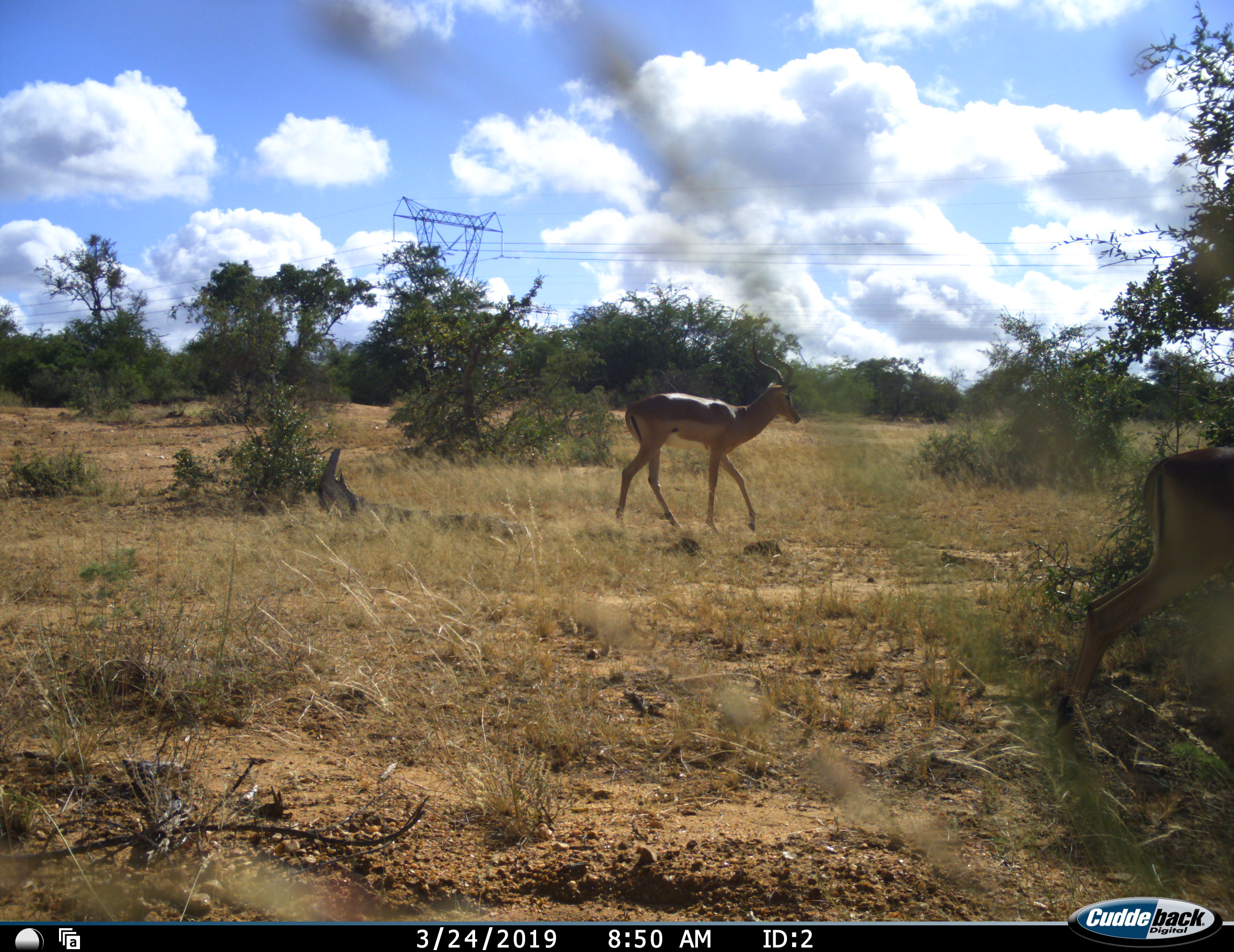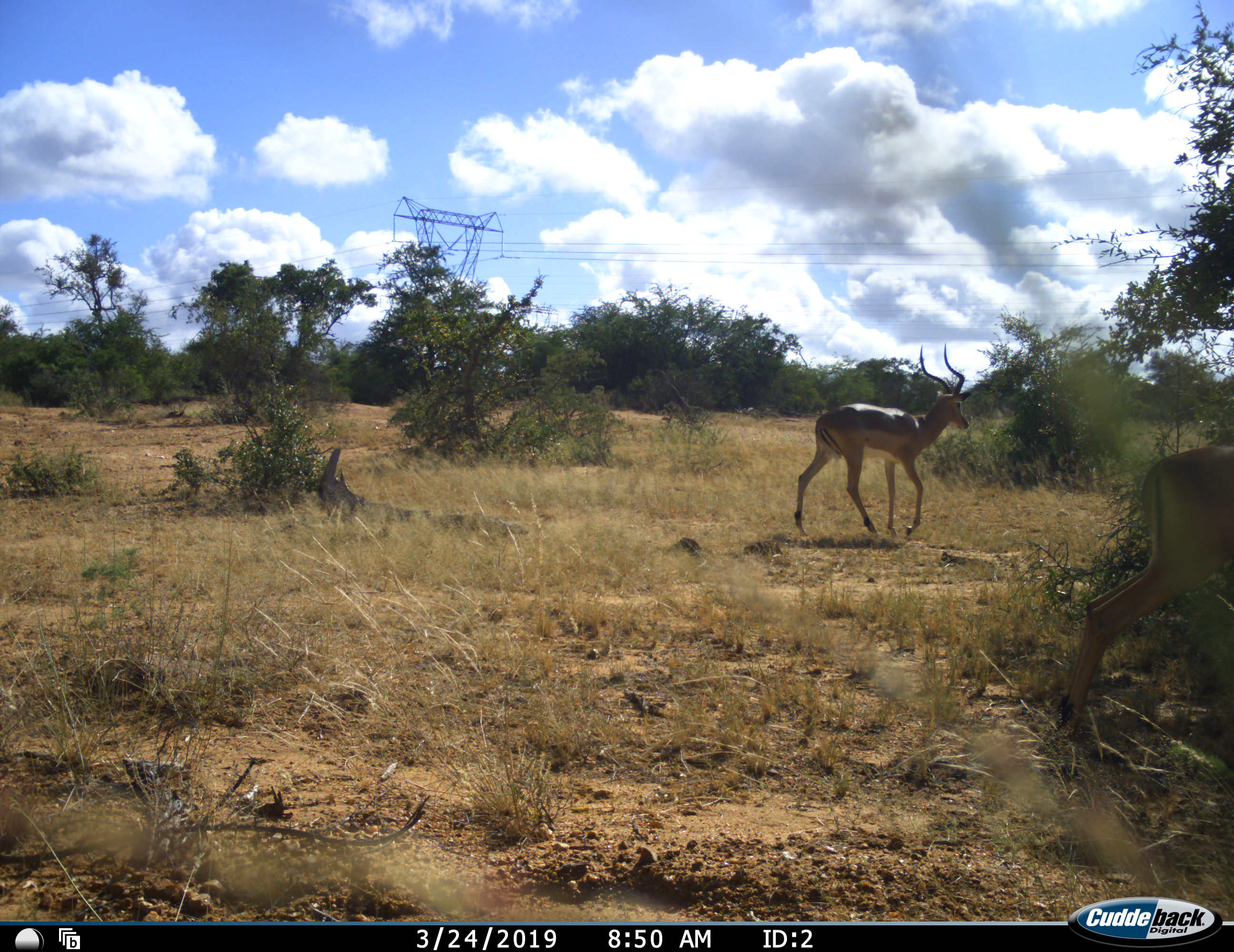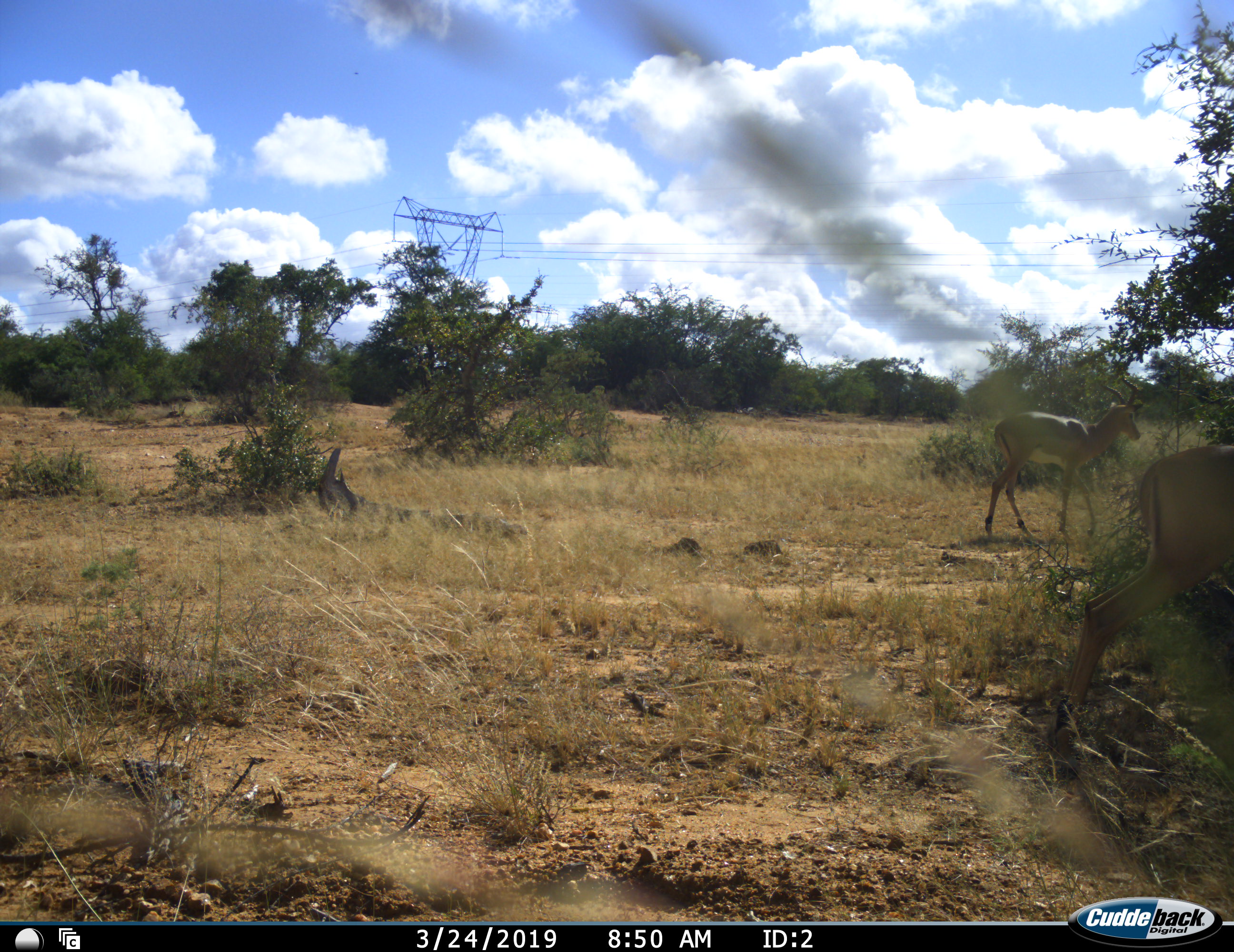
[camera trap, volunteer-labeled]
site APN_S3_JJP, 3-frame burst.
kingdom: Animalia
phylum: Chordata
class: Mammalia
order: Artiodactyla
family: Bovidae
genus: Aepyceros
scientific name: Aepyceros melampus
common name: impala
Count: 2.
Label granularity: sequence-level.